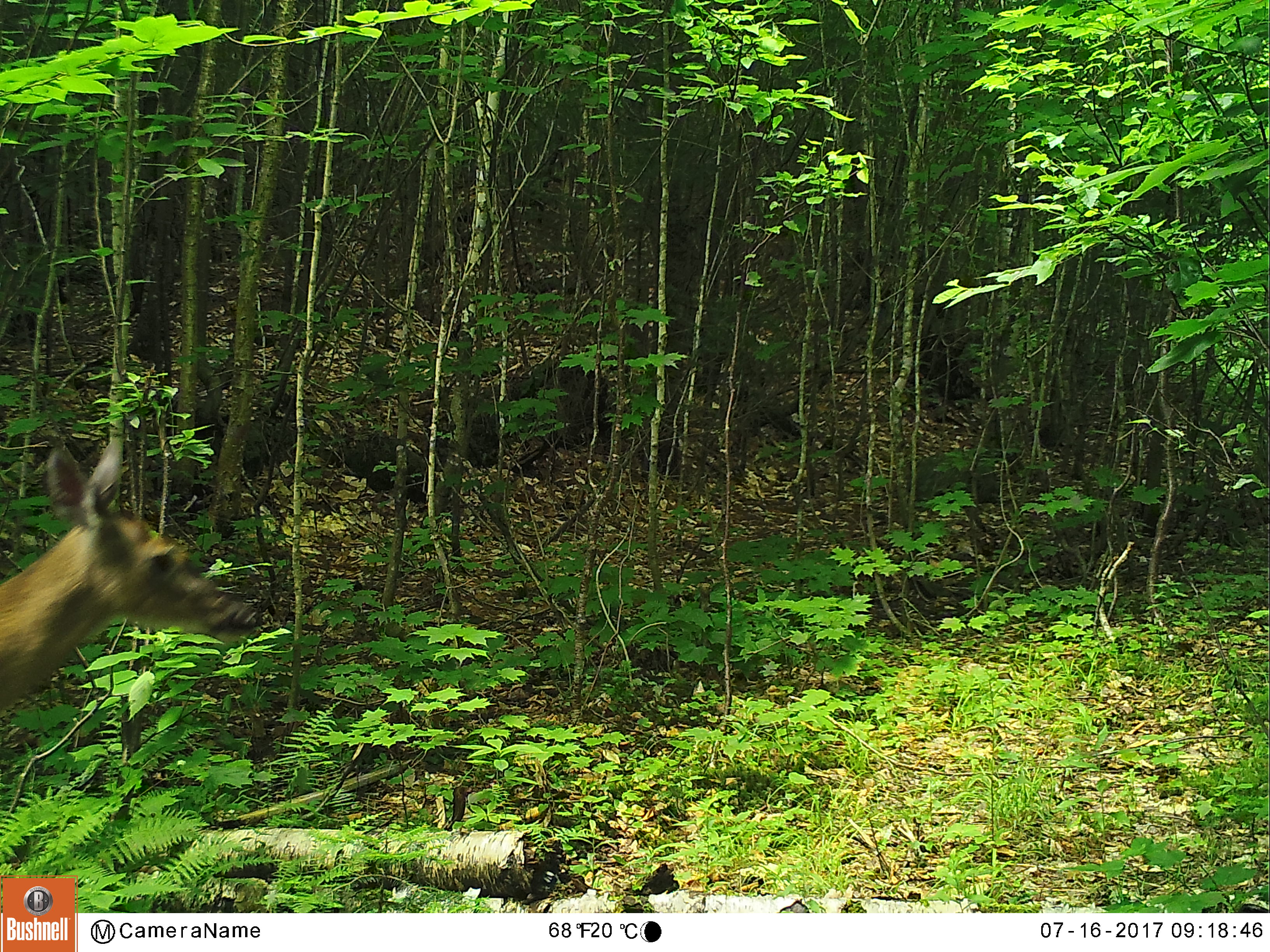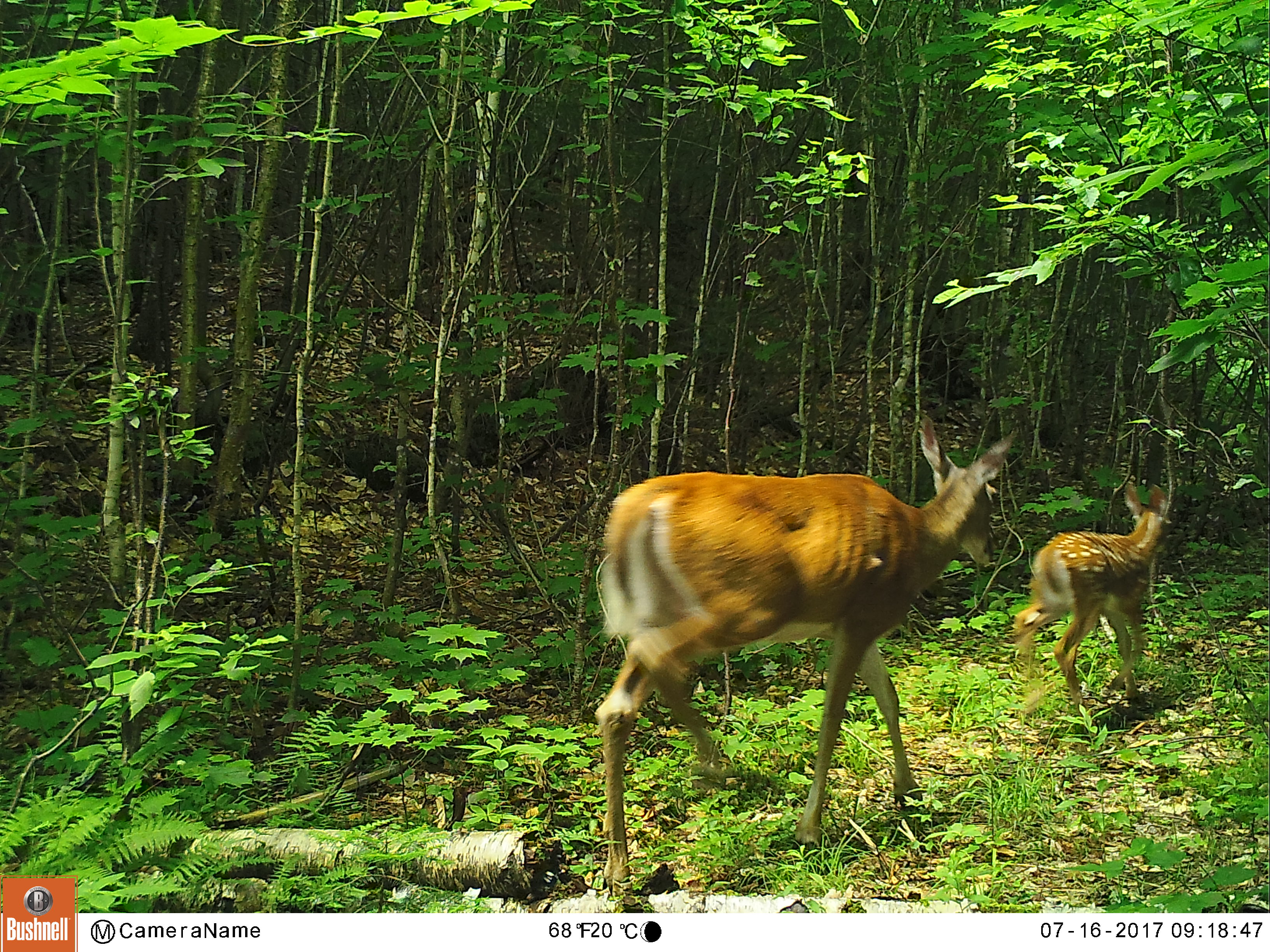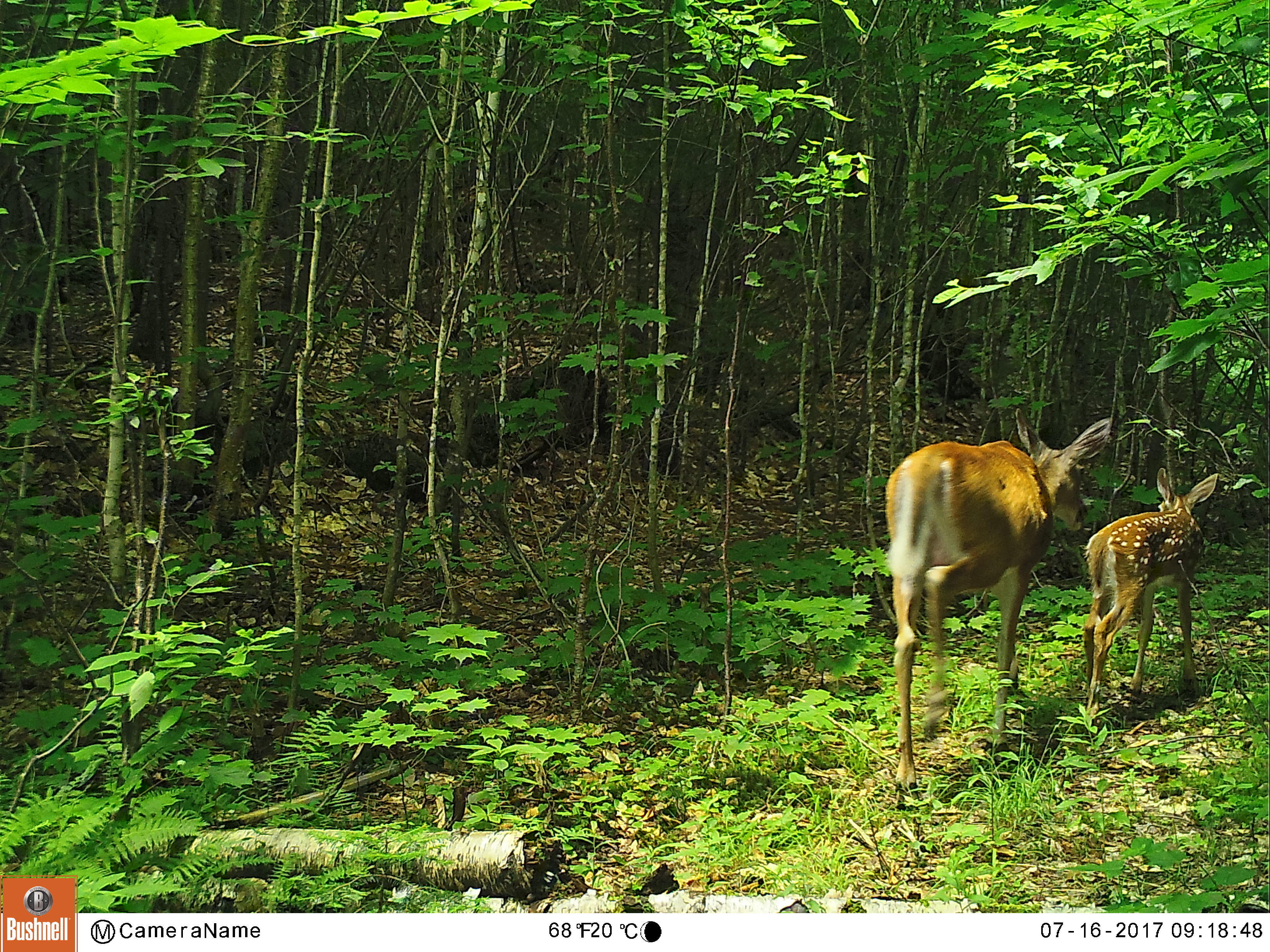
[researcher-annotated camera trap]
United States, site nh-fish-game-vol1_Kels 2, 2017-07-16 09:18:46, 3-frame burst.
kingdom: Animalia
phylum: Chordata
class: Mammalia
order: Artiodactyla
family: Cervidae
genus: Odocoileus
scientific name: Odocoileus virginianus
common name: white-tailed deer